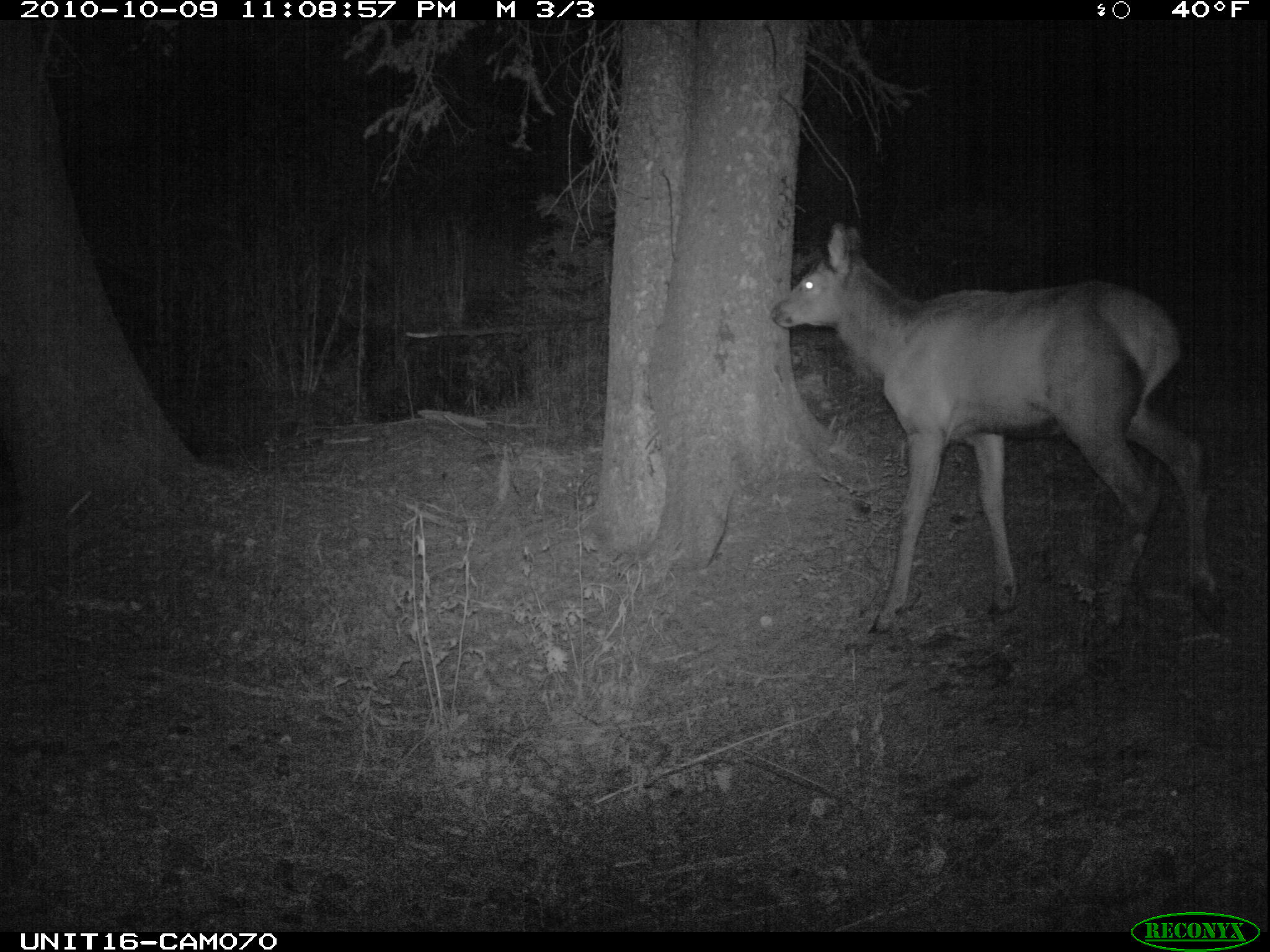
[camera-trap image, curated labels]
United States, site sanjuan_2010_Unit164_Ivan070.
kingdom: Animalia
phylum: Chordata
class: Mammalia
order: Artiodactyla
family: Cervidae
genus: Cervus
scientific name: Cervus elaphus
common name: red deer